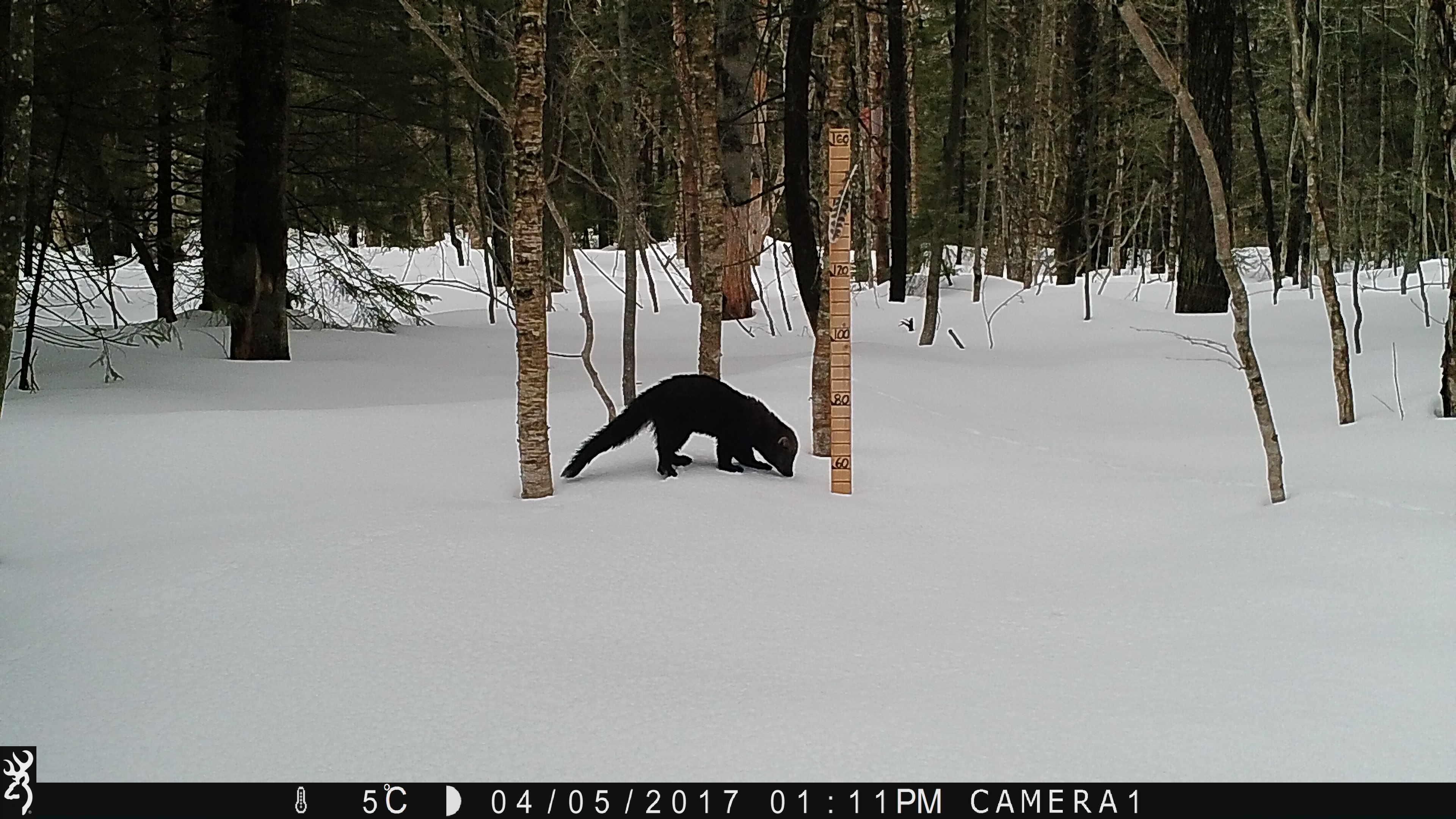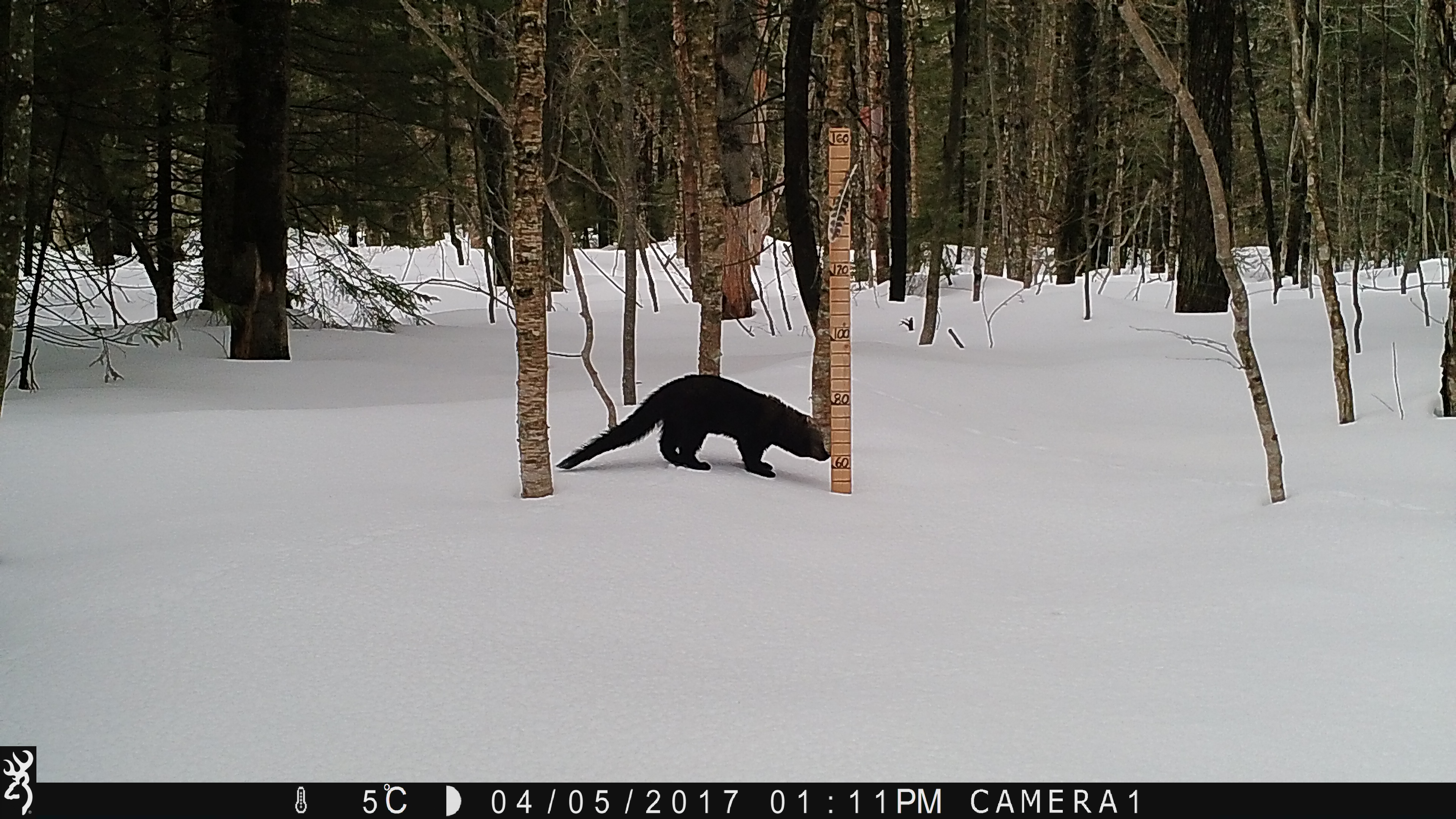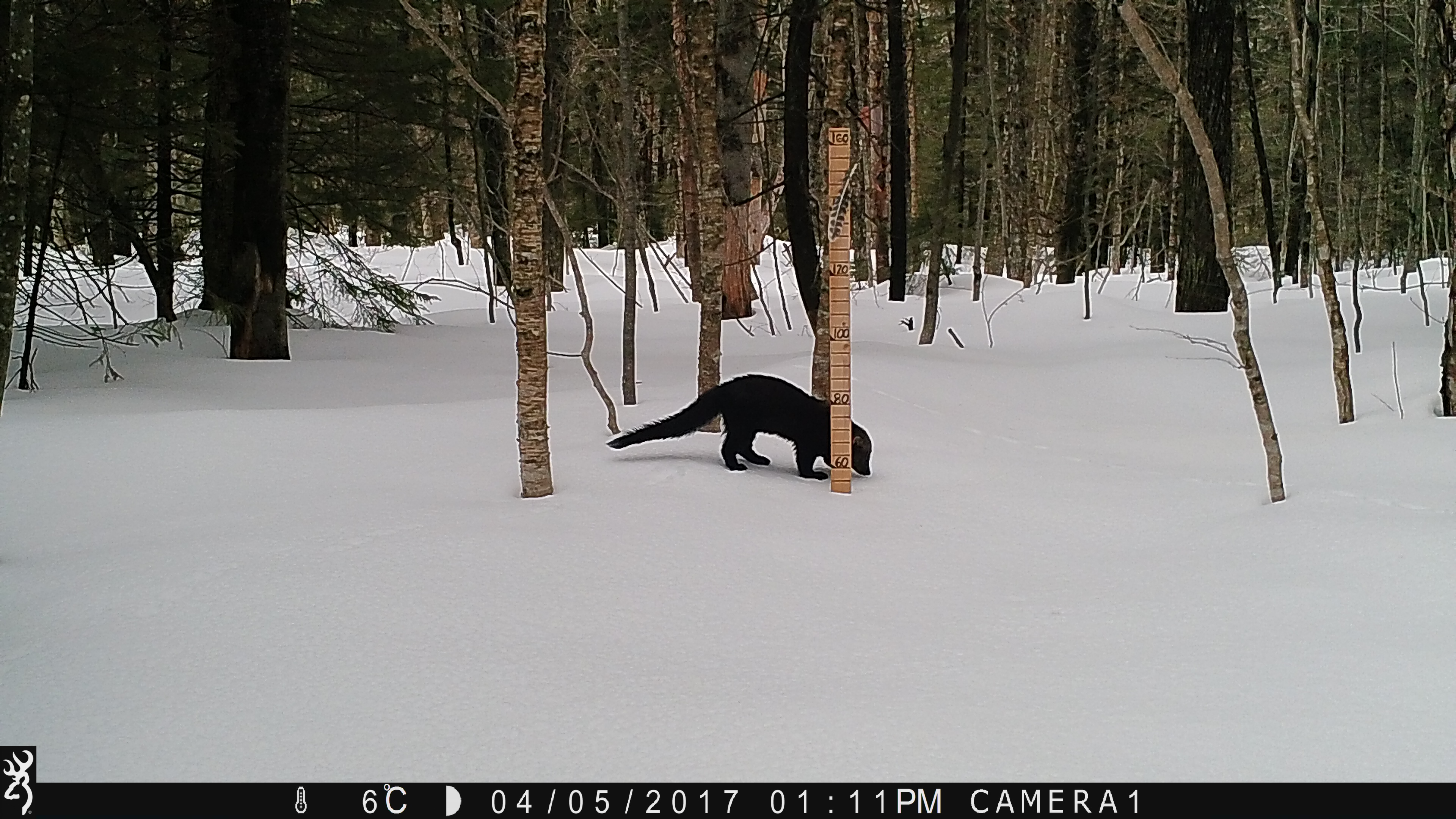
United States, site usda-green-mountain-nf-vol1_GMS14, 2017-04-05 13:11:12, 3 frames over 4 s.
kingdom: Animalia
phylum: Chordata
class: Mammalia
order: Carnivora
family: Mustelidae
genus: Pekania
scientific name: Pekania pennanti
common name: fisher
Fisher (Pekania pennanti).